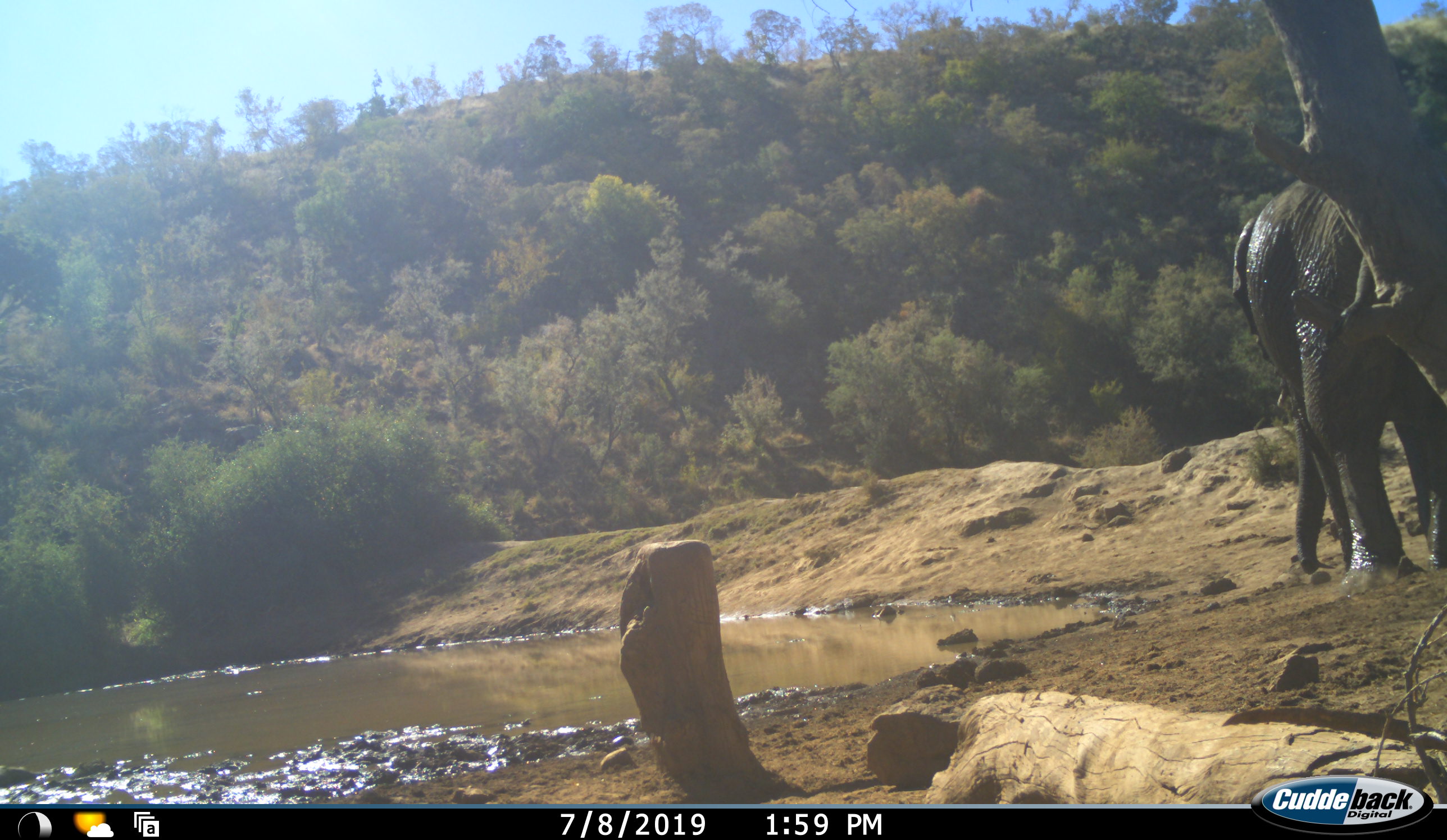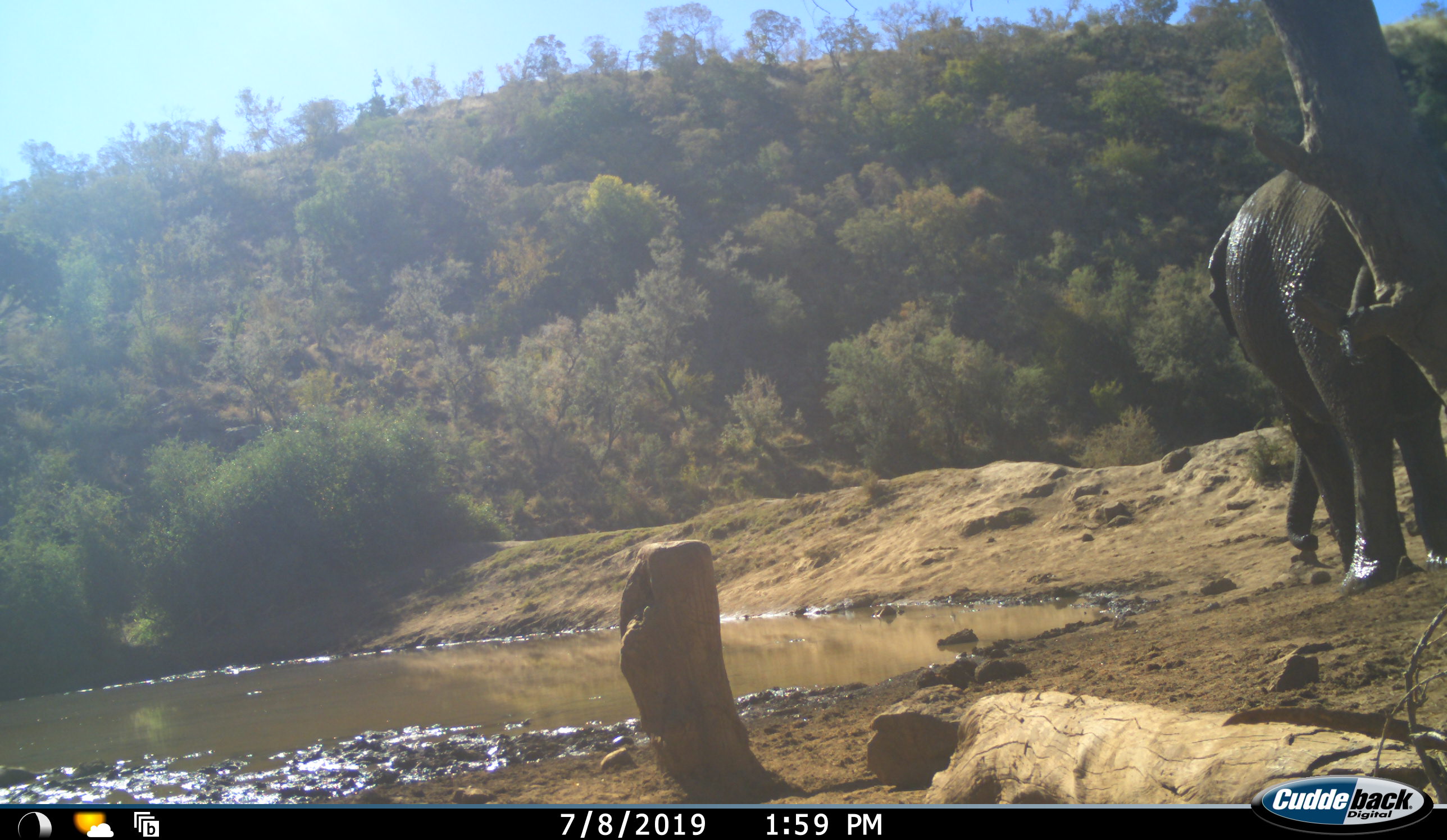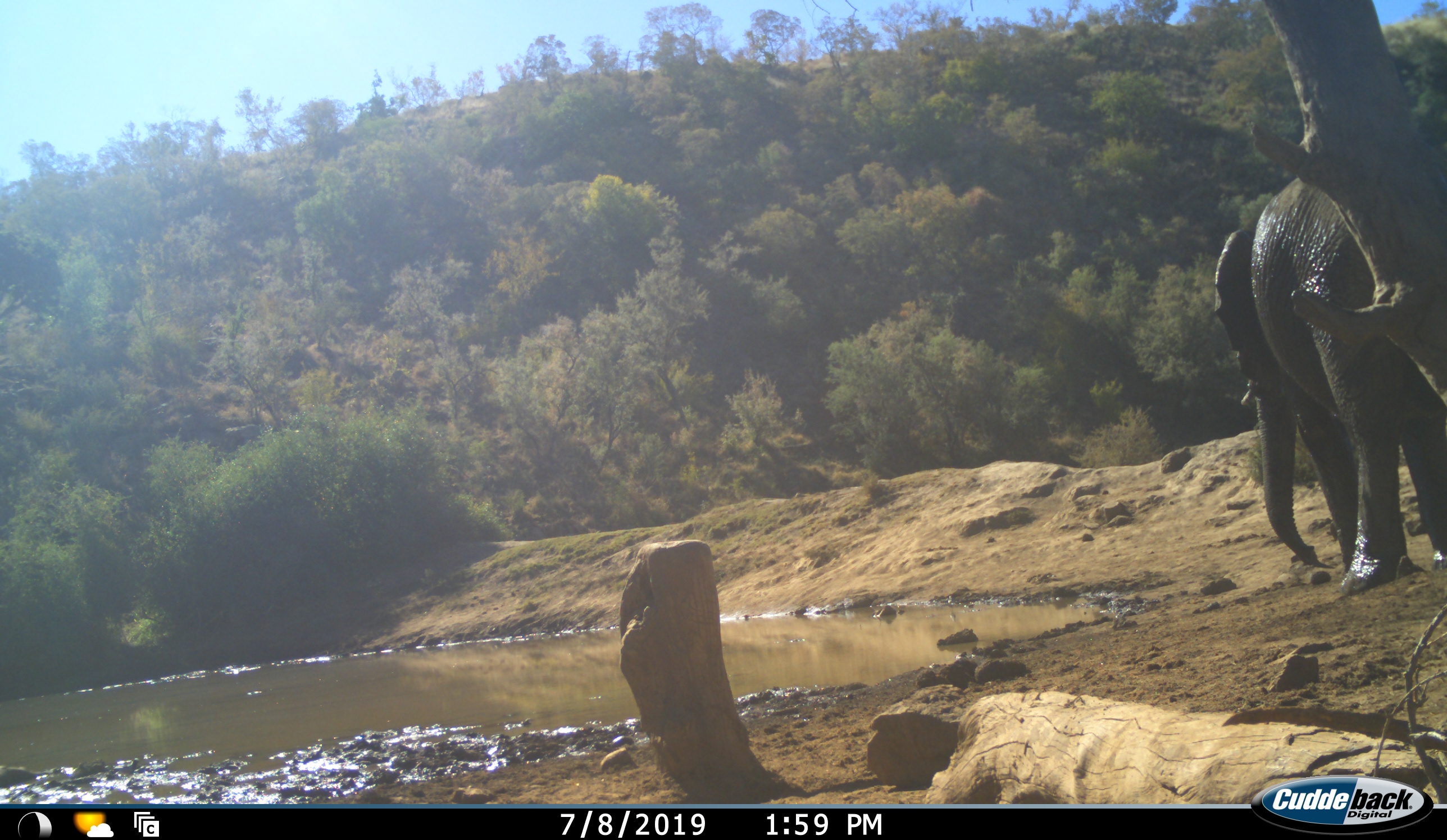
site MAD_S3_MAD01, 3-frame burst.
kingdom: Animalia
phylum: Chordata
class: Mammalia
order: Proboscidea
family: Elephantidae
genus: Loxodonta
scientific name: Loxodonta africana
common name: african bush elephant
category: elephant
Elephant (african bush elephant) (Loxodonta africana), count 1. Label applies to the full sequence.